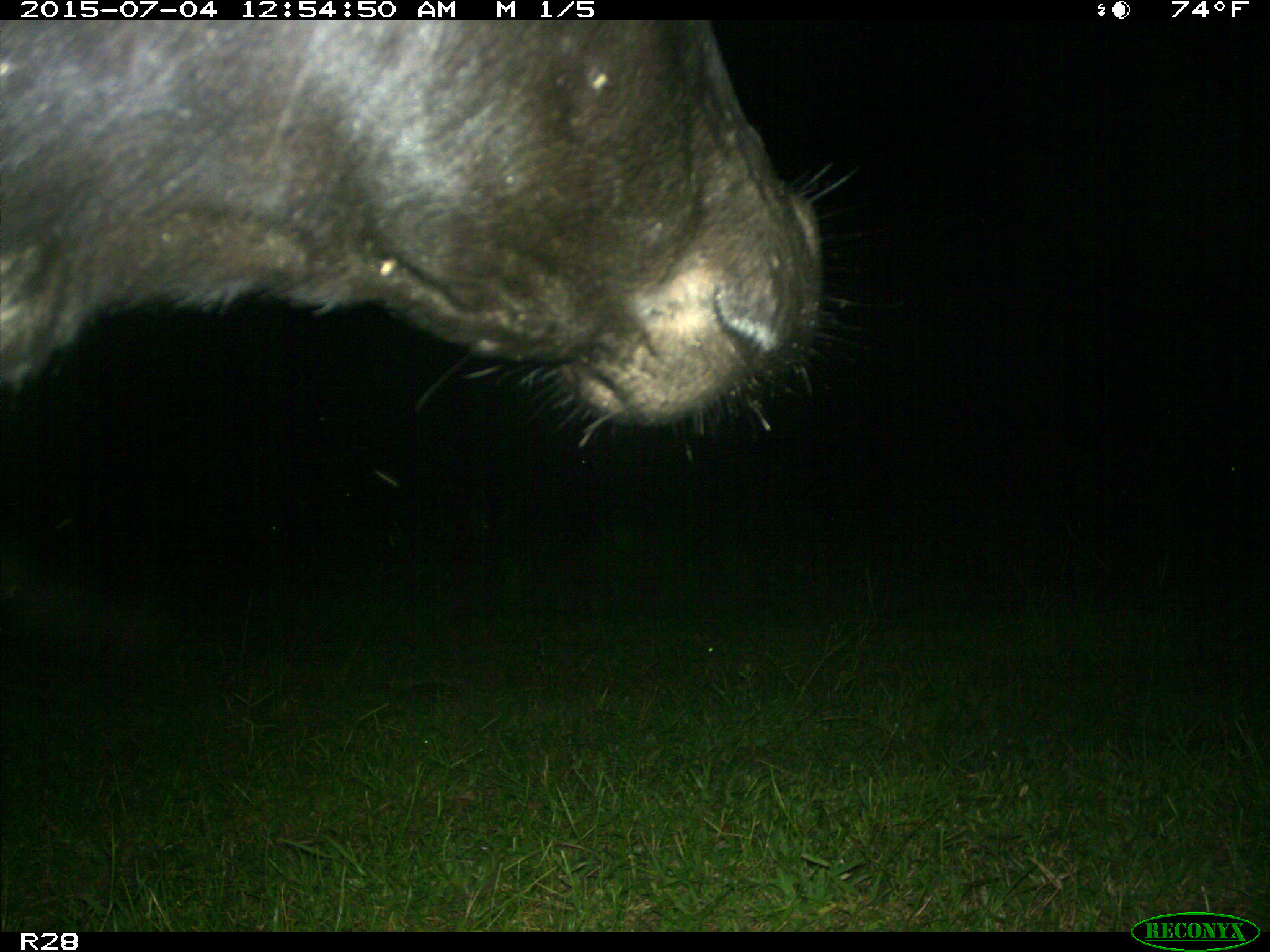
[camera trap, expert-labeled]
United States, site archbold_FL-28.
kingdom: Animalia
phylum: Chordata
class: Mammalia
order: Artiodactyla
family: Bovidae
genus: Bos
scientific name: Bos taurus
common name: domestic cow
Bos taurus (domestic cow).